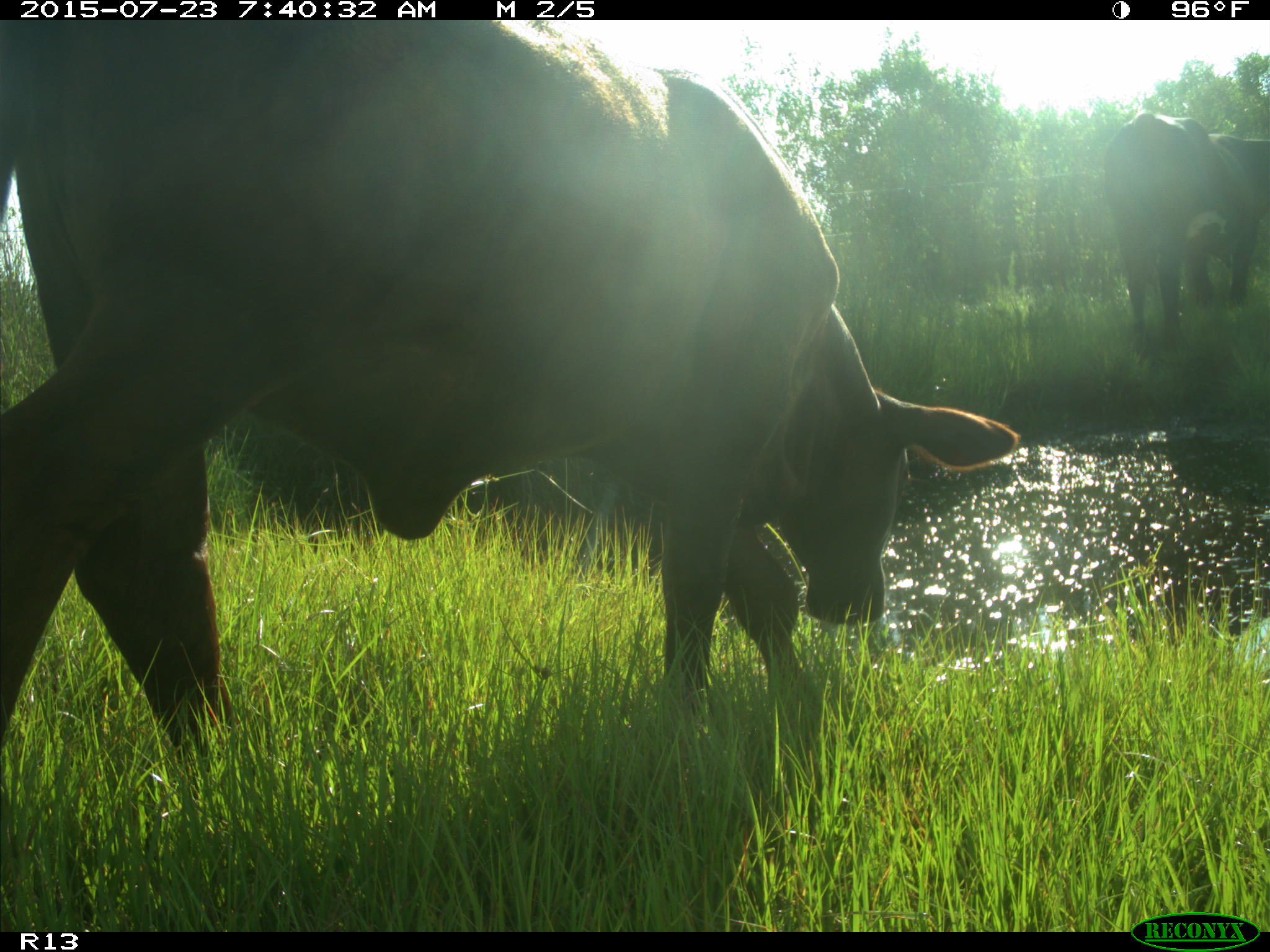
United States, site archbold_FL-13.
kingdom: Animalia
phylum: Chordata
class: Mammalia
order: Artiodactyla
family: Bovidae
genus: Bos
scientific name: Bos taurus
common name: domestic cow